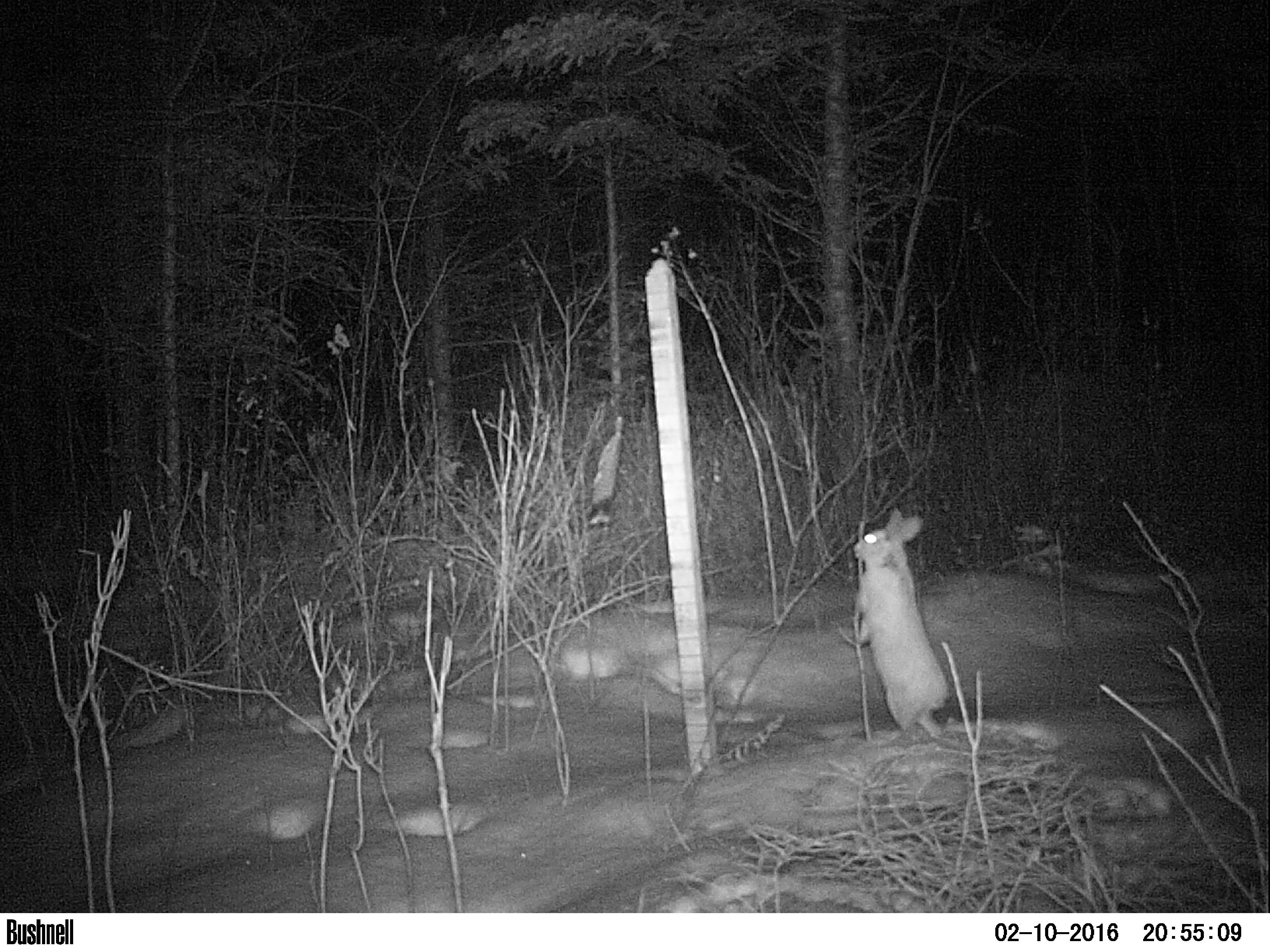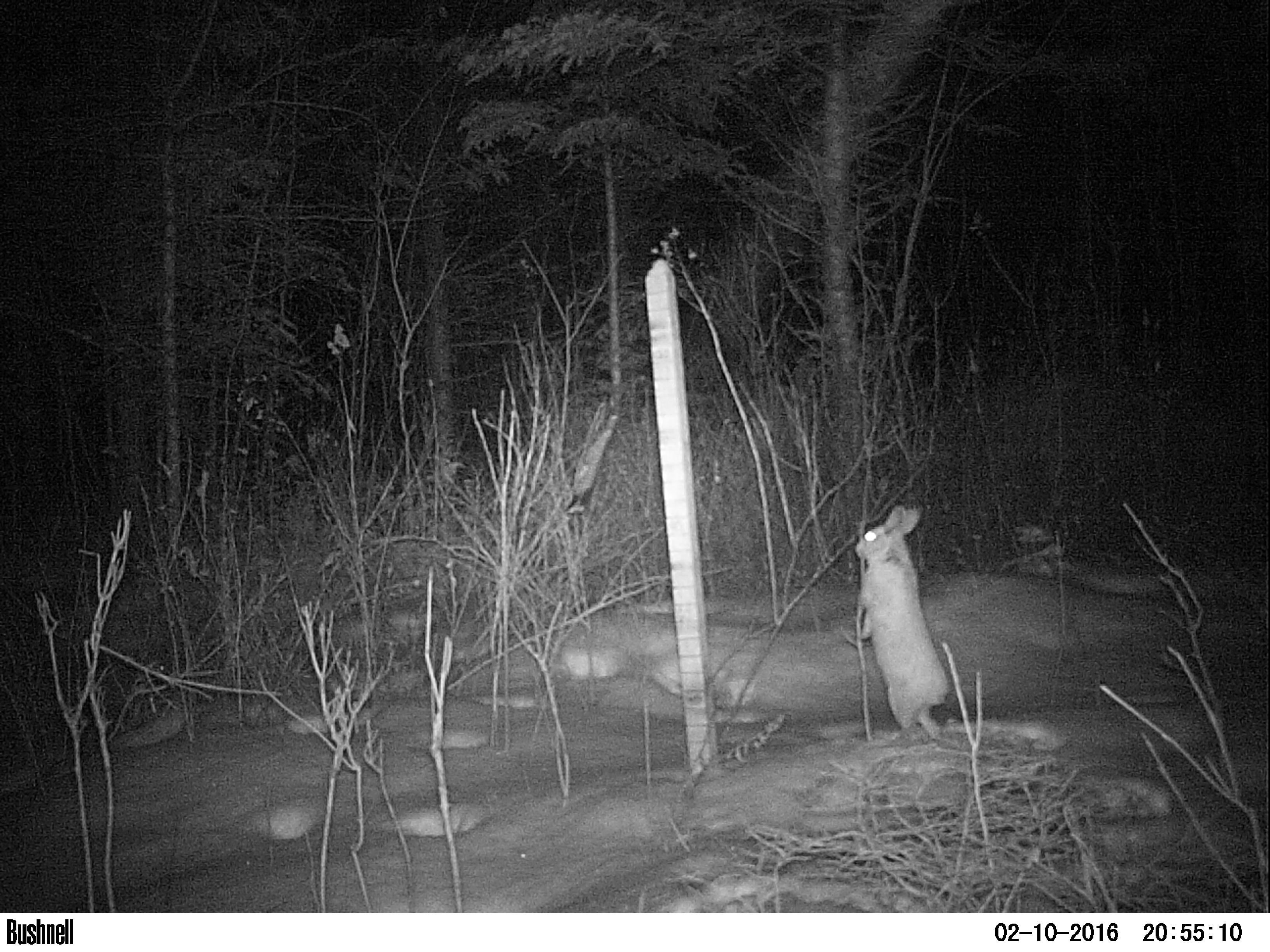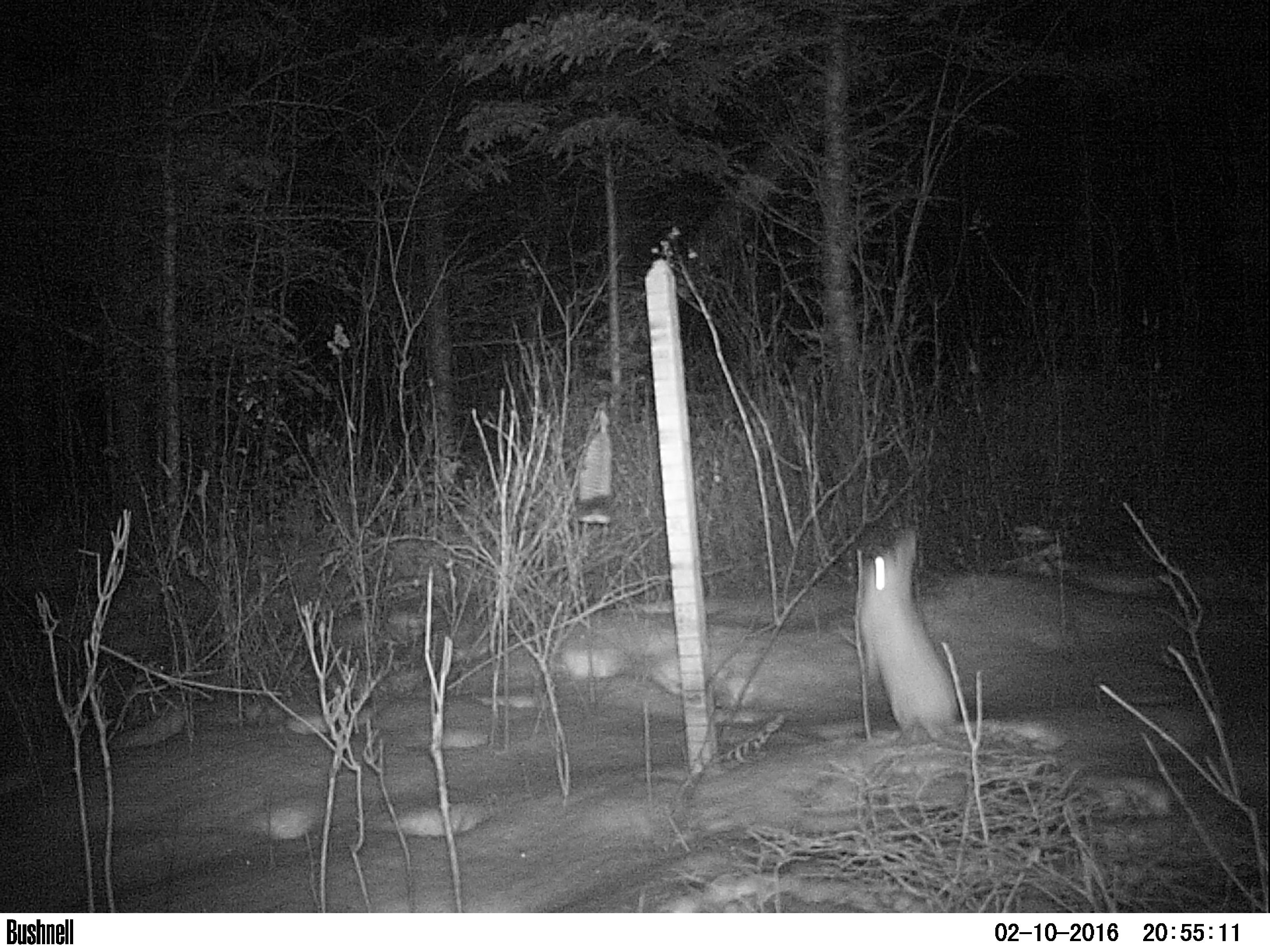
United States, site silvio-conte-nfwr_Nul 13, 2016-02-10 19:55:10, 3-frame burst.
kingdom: Animalia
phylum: Chordata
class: Mammalia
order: Lagomorpha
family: Leporidae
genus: Lepus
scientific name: Lepus americanus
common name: snowshoe hare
Snowshoe hare (Lepus americanus).